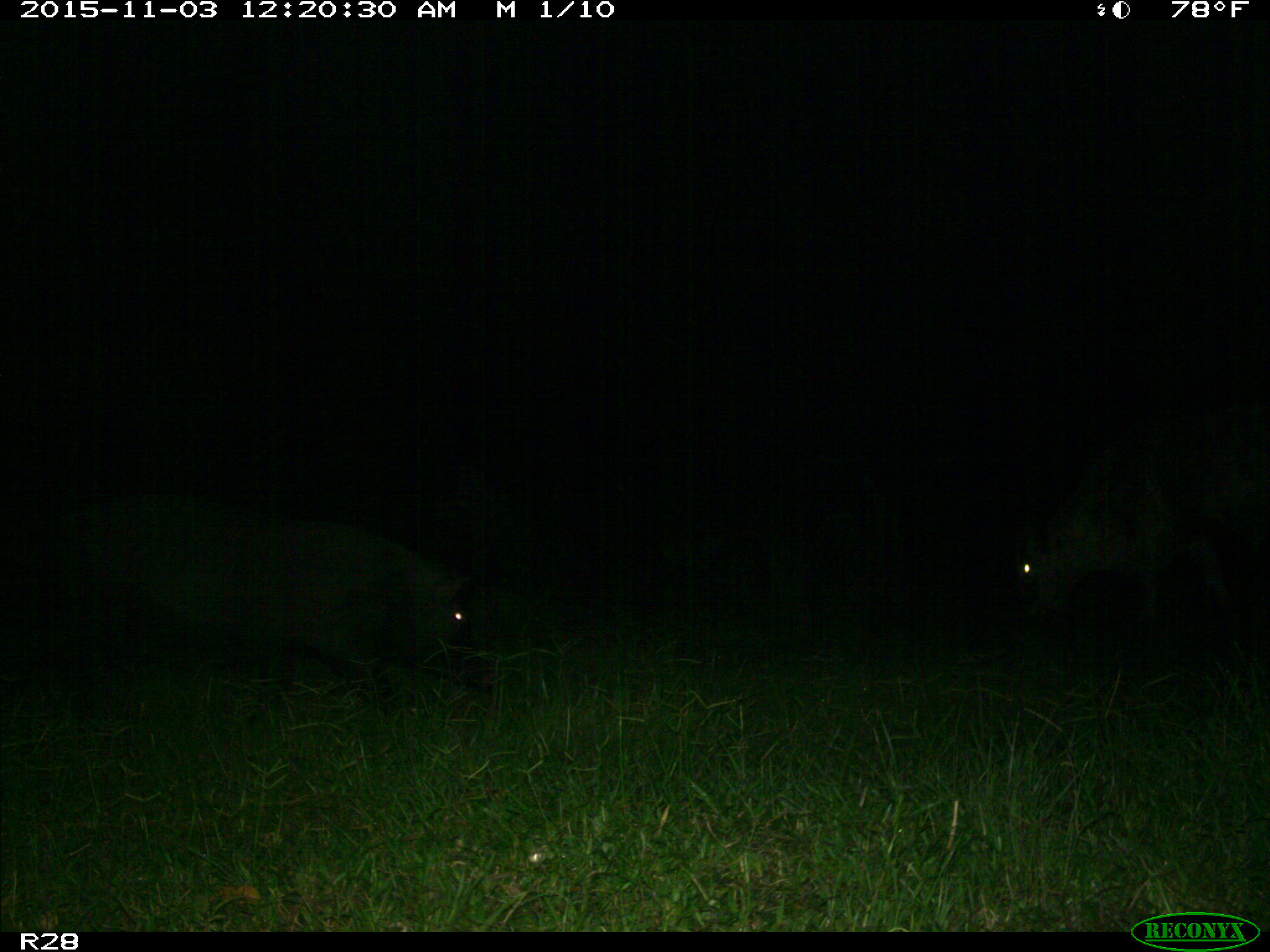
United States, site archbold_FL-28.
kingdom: Animalia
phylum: Chordata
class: Mammalia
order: Artiodactyla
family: Suidae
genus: Sus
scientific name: Sus scrofa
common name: wild boar